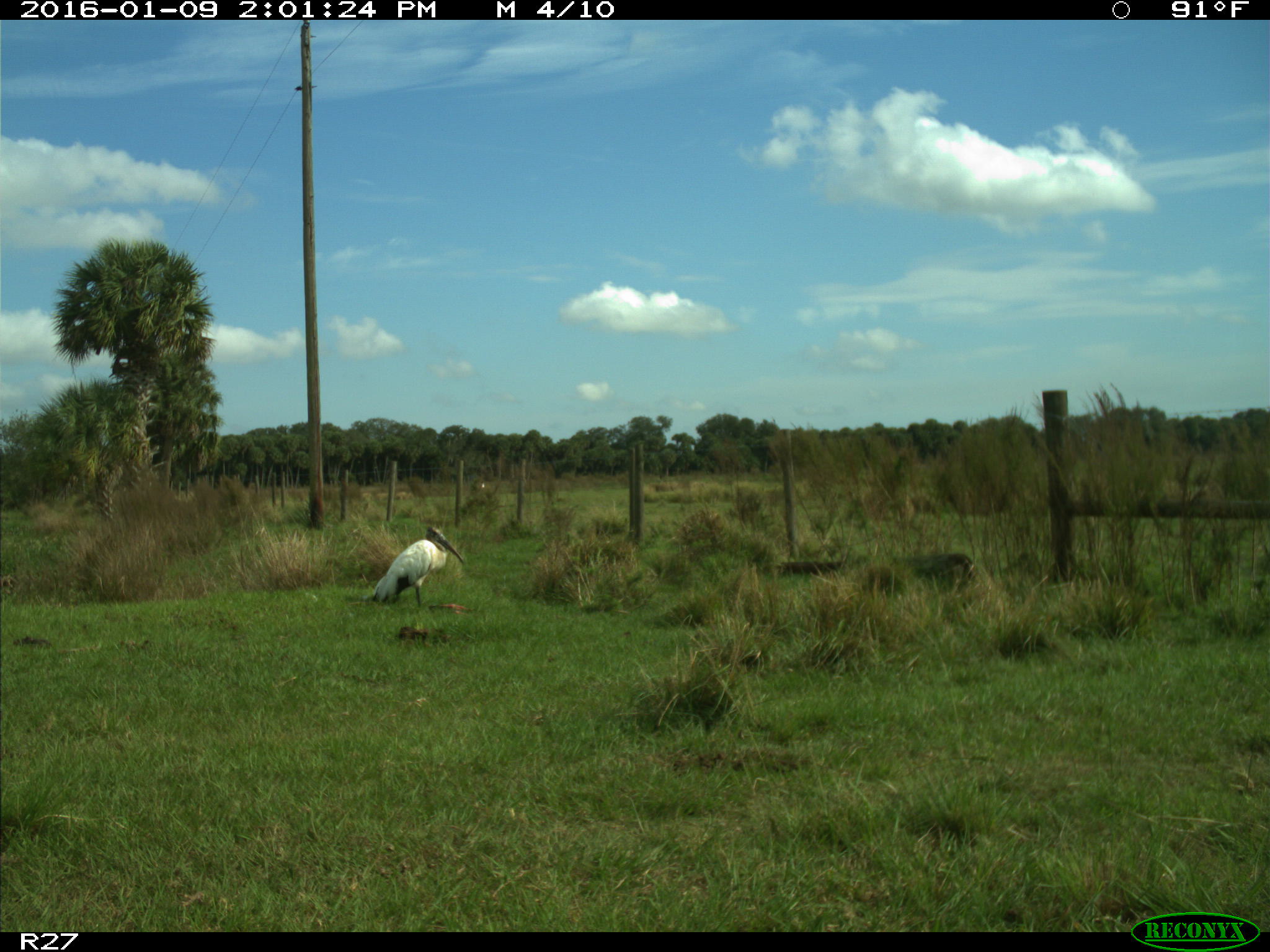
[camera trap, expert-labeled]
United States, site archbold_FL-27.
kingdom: Animalia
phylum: Chordata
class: Aves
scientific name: Aves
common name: birds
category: unidentified bird